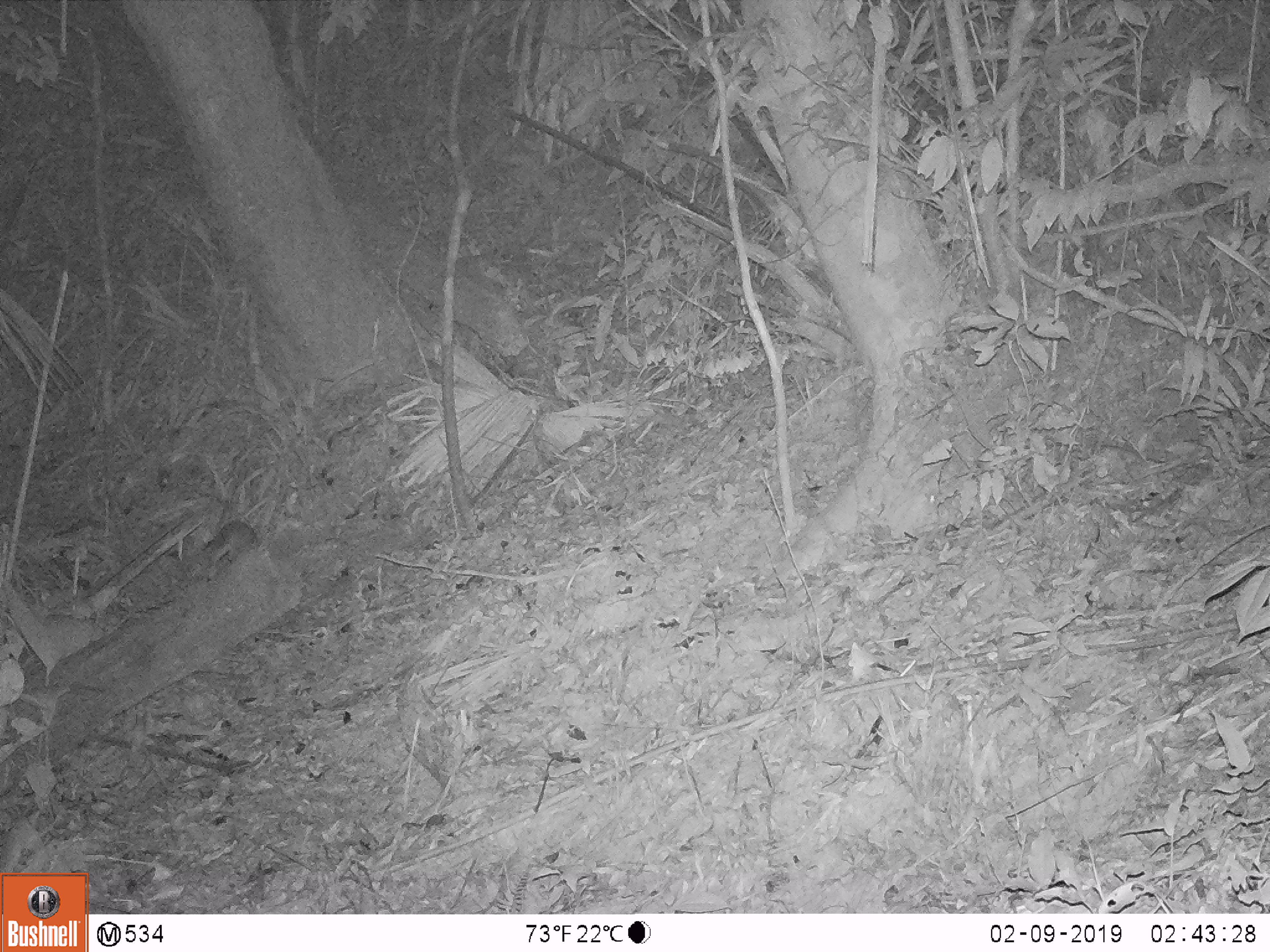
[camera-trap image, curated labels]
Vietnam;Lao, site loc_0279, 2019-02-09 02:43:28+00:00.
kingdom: Animalia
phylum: Chordata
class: Mammalia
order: Carnivora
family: Mustelidae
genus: Melogale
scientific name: Melogale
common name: ferret badger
Ferret badger (Melogale). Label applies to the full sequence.